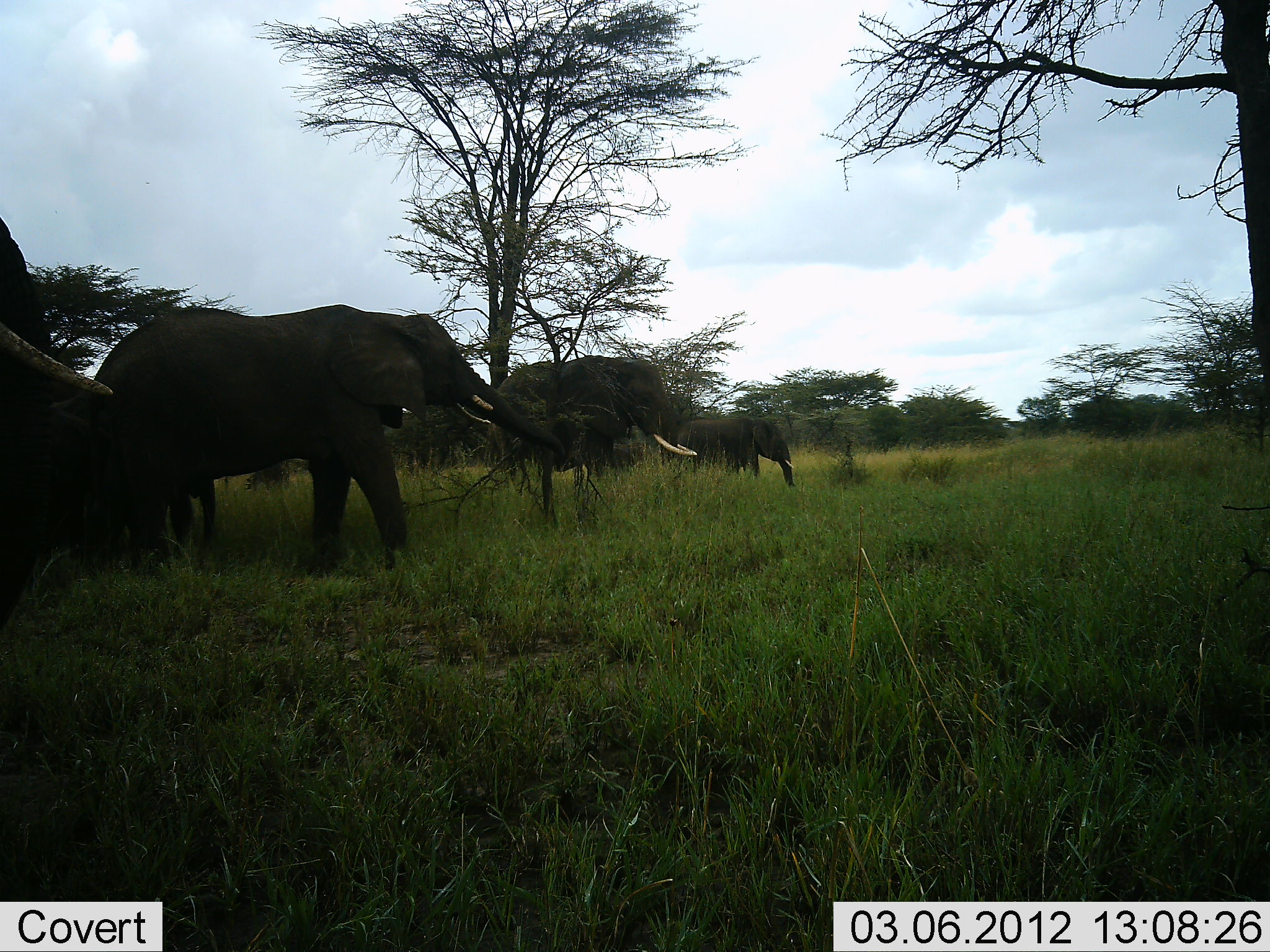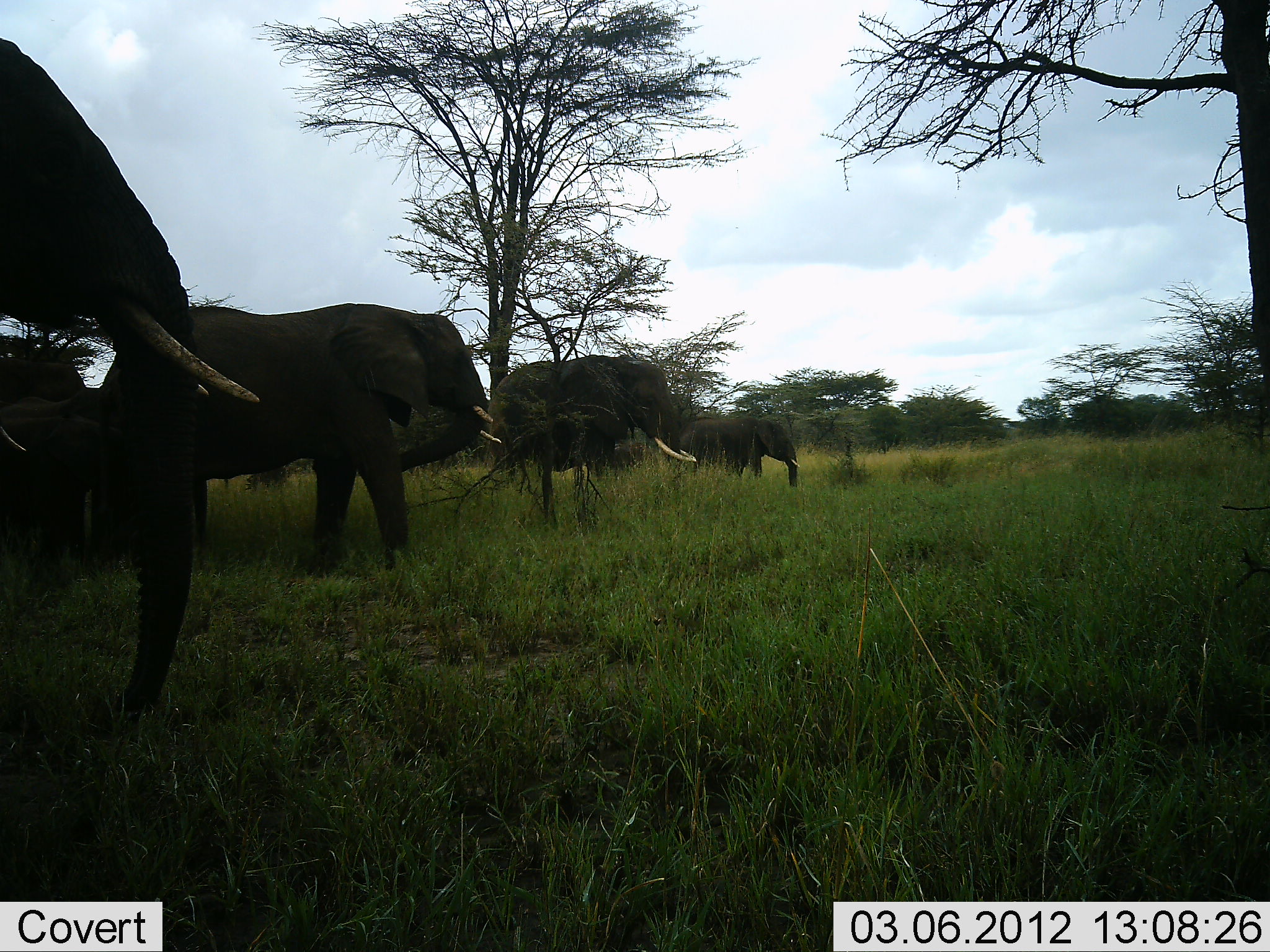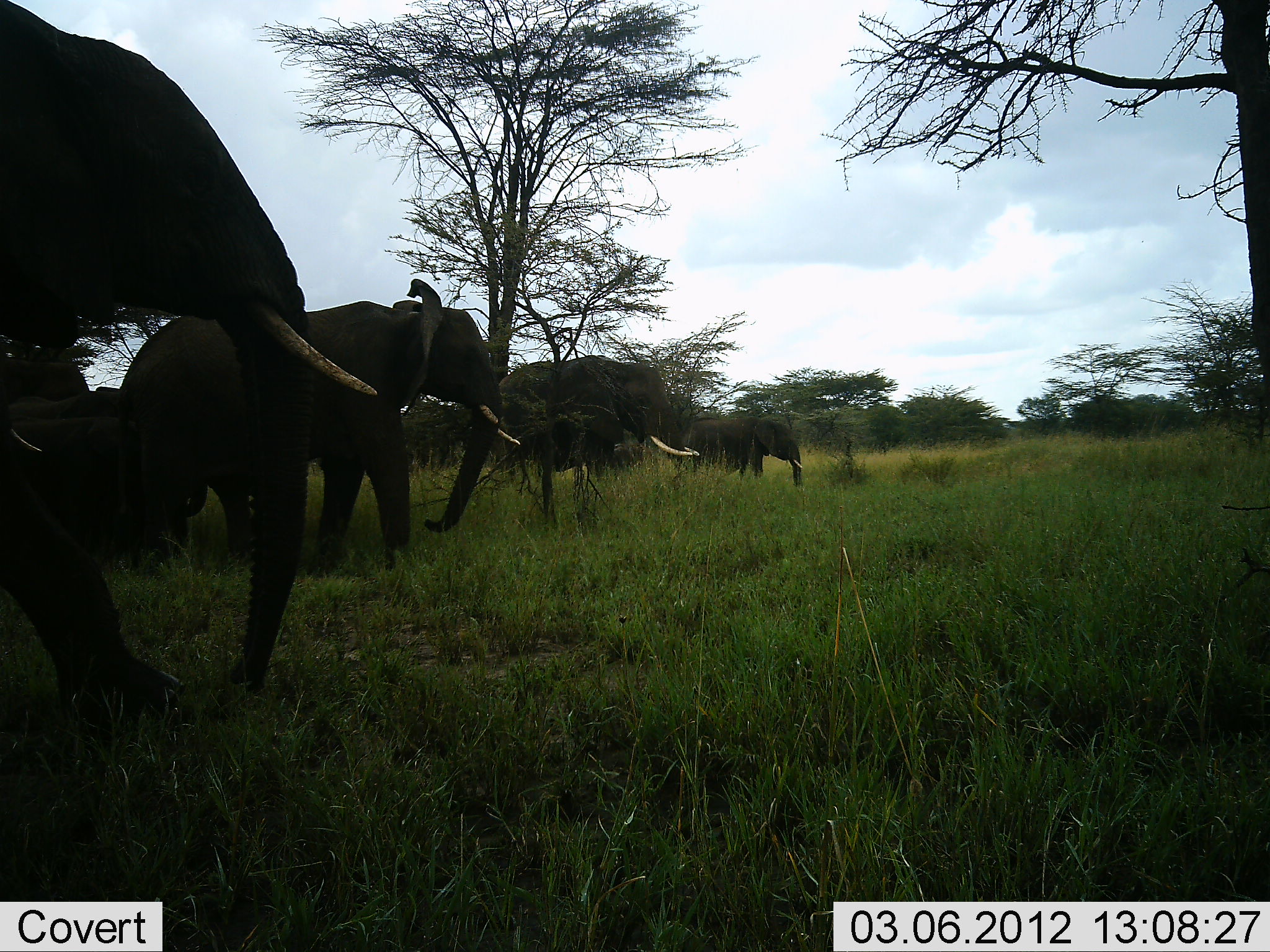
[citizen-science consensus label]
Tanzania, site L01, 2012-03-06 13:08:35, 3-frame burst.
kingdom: Animalia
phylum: Chordata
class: Mammalia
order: Proboscidea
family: Elephantidae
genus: Loxodonta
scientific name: Loxodonta africana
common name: african bush elephant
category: elephant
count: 6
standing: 48%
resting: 0%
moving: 83%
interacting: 9%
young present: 30%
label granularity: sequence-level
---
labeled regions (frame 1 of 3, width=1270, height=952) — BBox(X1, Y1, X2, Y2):
animal: BBox(62, 303, 568, 579); BBox(0, 215, 114, 622); BBox(496, 354, 698, 469); BBox(675, 419, 795, 490)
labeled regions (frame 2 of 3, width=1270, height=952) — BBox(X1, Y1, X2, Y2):
animal: BBox(0, 35, 208, 722); BBox(96, 303, 503, 582); BBox(2, 352, 214, 562); BBox(486, 353, 698, 473); BBox(681, 416, 801, 490)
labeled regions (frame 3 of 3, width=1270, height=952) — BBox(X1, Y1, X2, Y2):
animal: BBox(0, 1, 386, 751); BBox(117, 278, 524, 577); BBox(2, 359, 207, 556); BBox(496, 354, 700, 473); BBox(687, 416, 803, 488); BBox(609, 442, 653, 471)